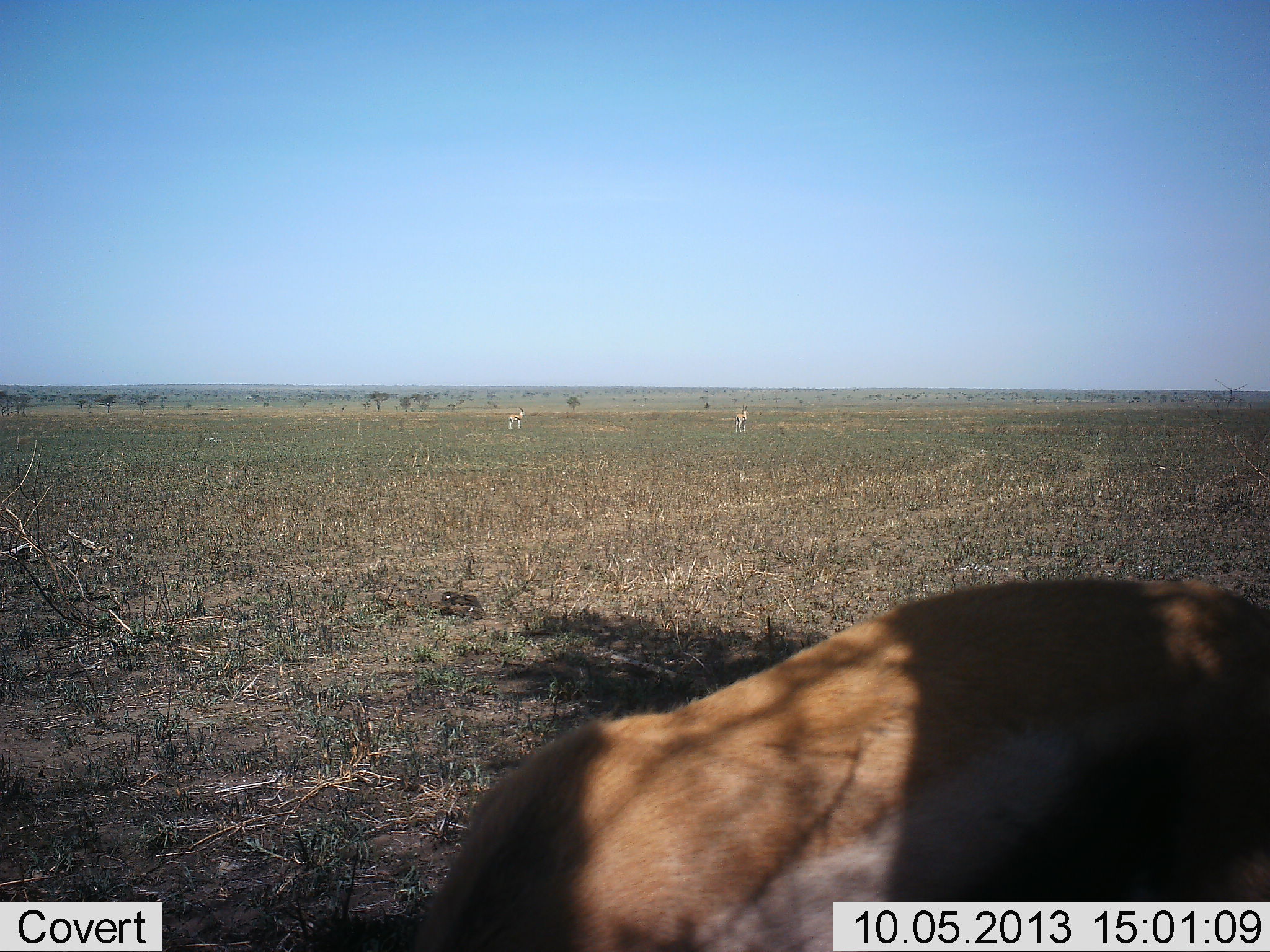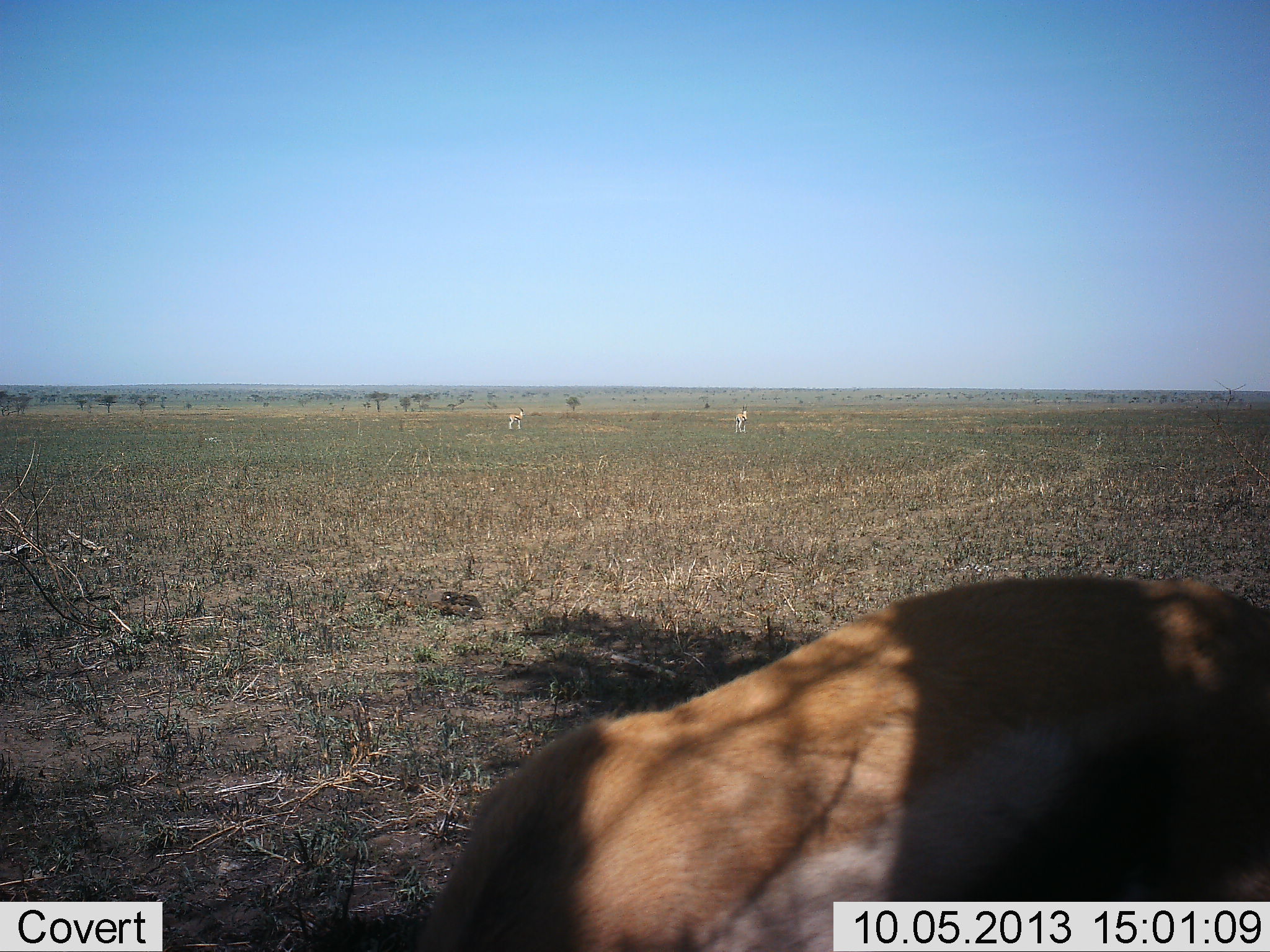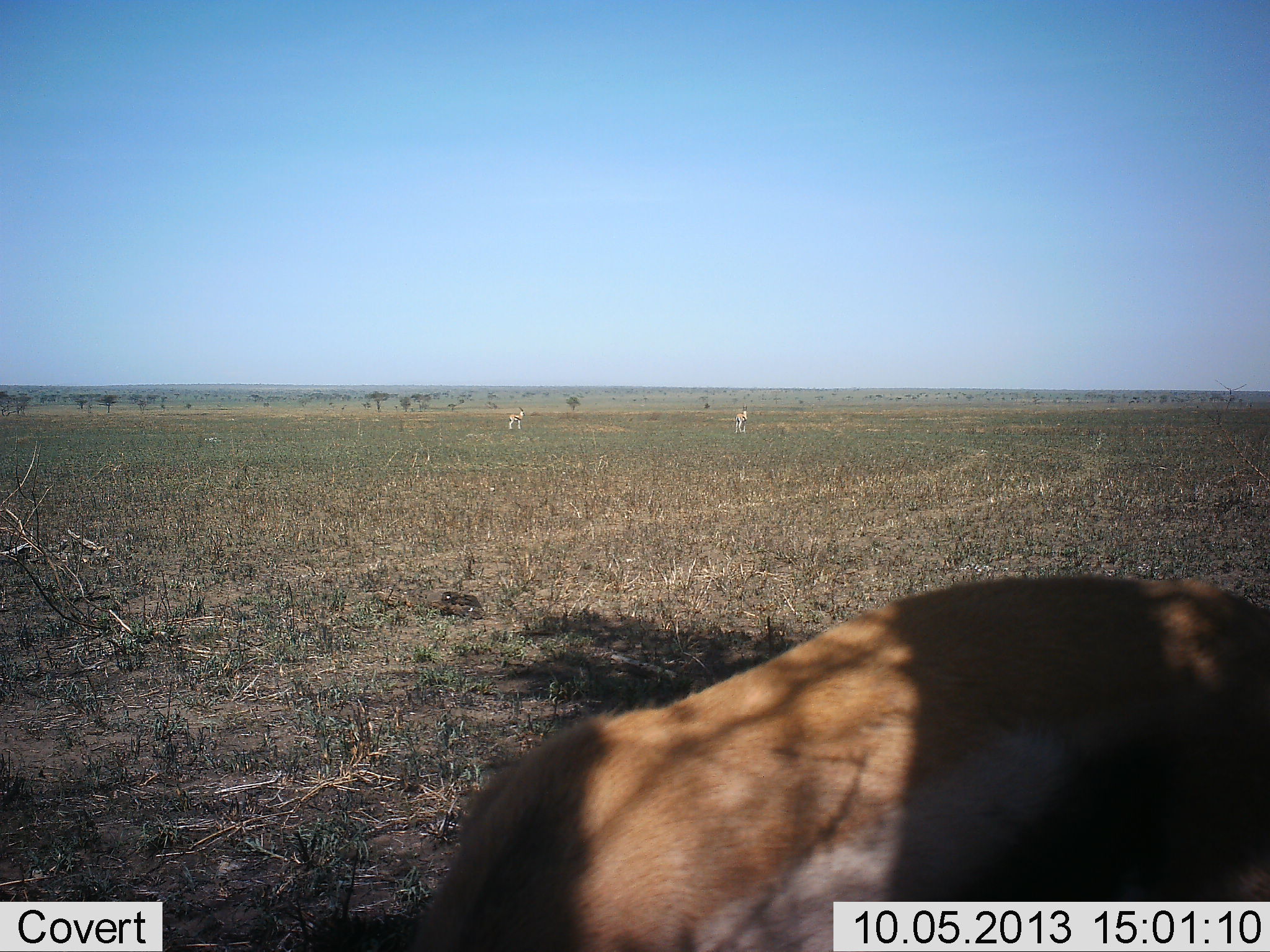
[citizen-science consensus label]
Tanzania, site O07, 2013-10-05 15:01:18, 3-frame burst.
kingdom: Animalia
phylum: Chordata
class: Mammalia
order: Artiodactyla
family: Bovidae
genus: Eudorcas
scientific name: Eudorcas thomsonii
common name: thomson's gazelle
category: gazellethomsons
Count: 3.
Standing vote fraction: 50%.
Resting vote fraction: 30%.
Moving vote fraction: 0%.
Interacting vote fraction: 0%.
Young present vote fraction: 0%.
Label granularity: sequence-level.